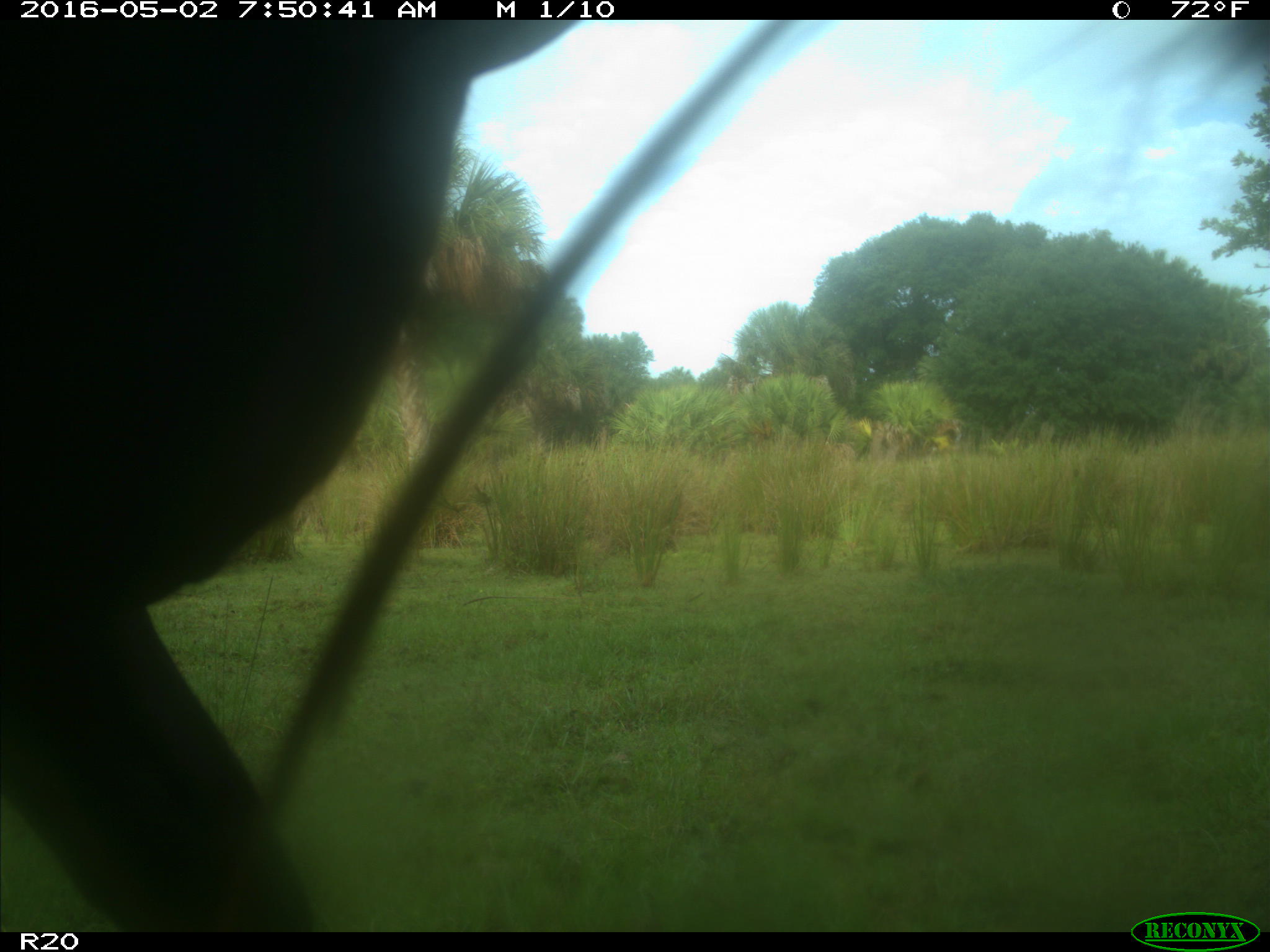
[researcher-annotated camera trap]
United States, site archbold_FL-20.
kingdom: Animalia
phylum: Chordata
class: Mammalia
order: Artiodactyla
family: Bovidae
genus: Bos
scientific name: Bos taurus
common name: domestic cow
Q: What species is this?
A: Bos taurus (domestic cow).